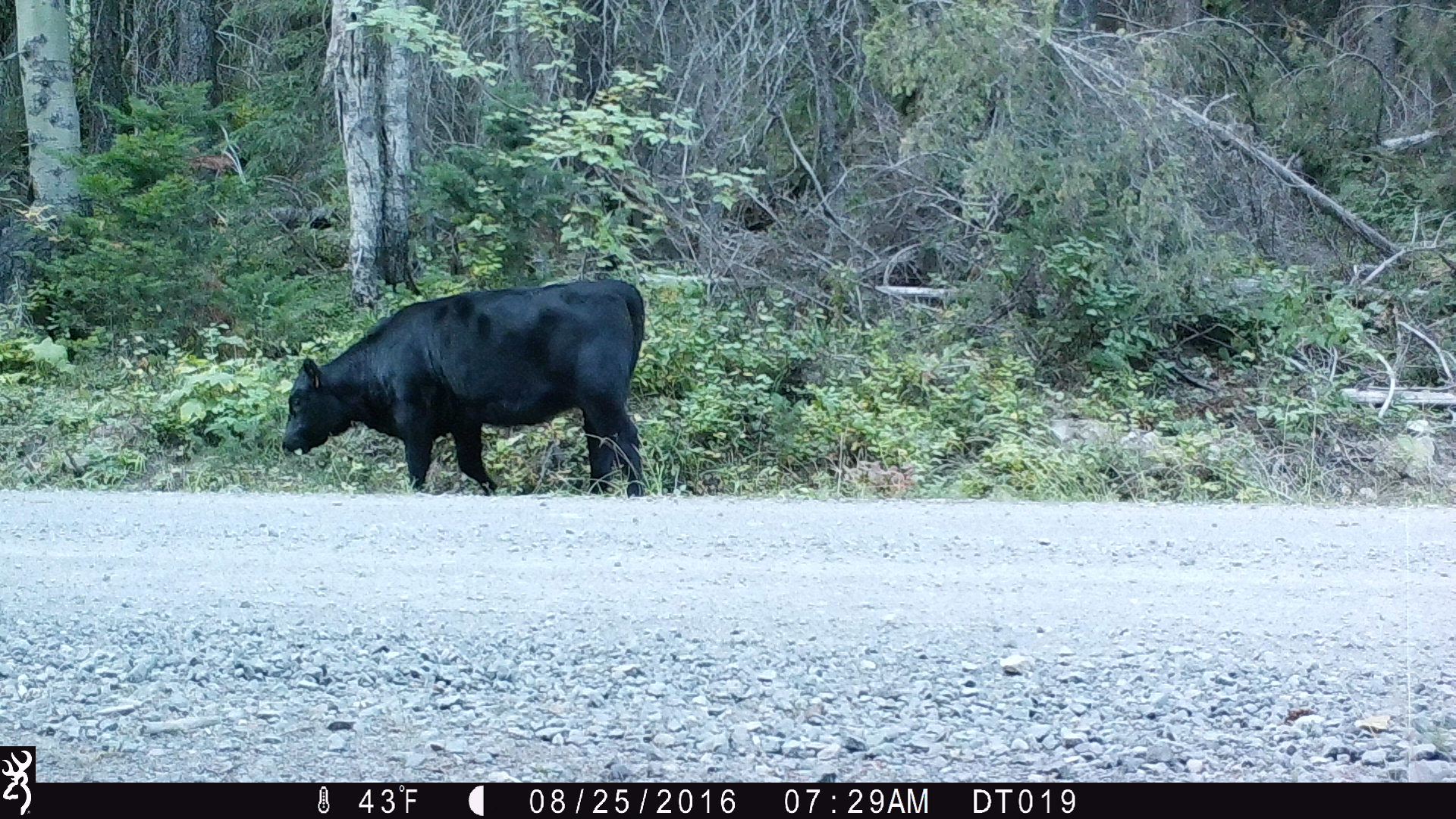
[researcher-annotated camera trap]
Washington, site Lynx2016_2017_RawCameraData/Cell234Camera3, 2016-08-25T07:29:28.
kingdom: Animalia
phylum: Chordata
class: Mammalia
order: Artiodactyla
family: Bovidae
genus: Bos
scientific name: Bos taurus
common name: domestic cattle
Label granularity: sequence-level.